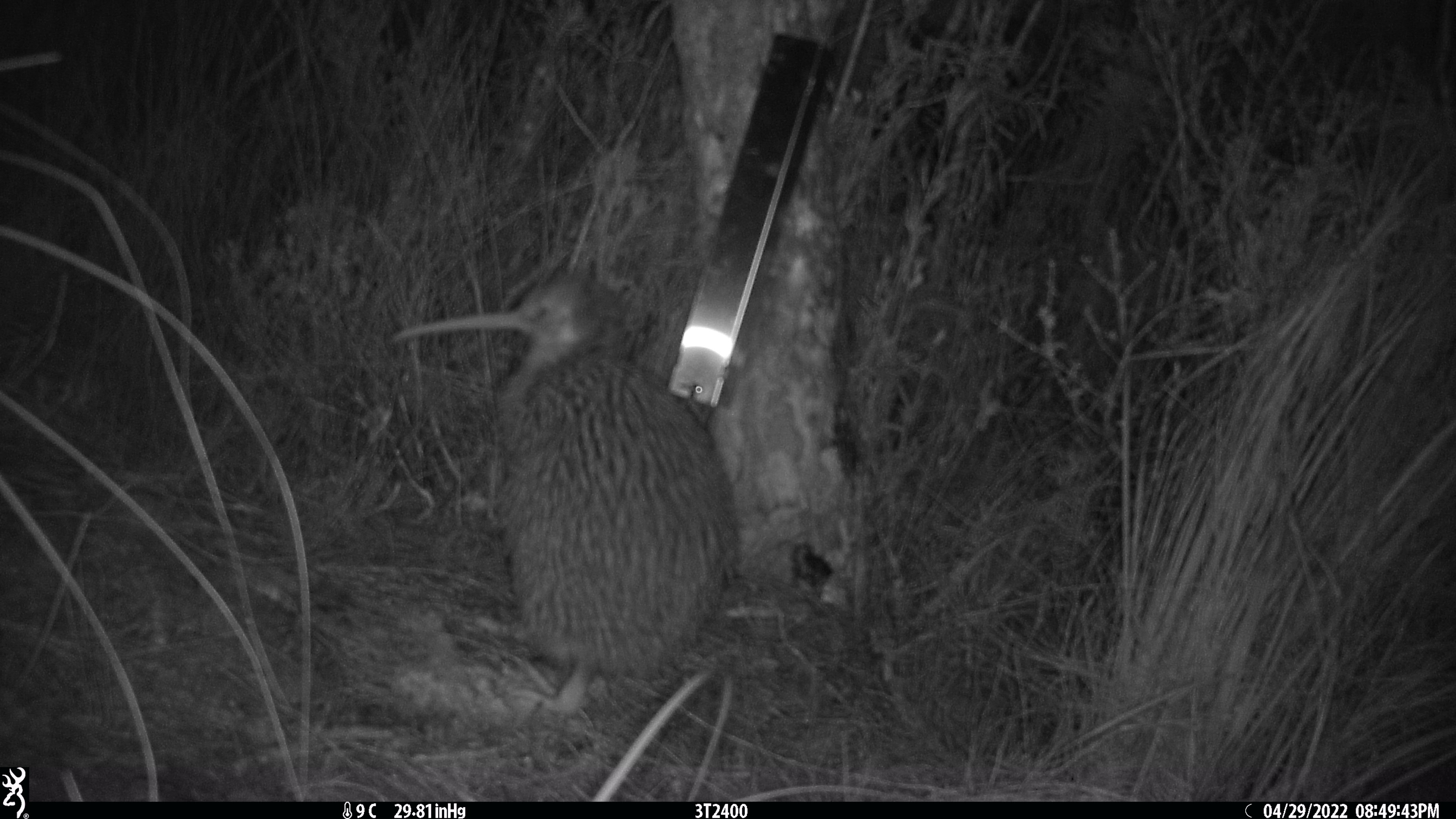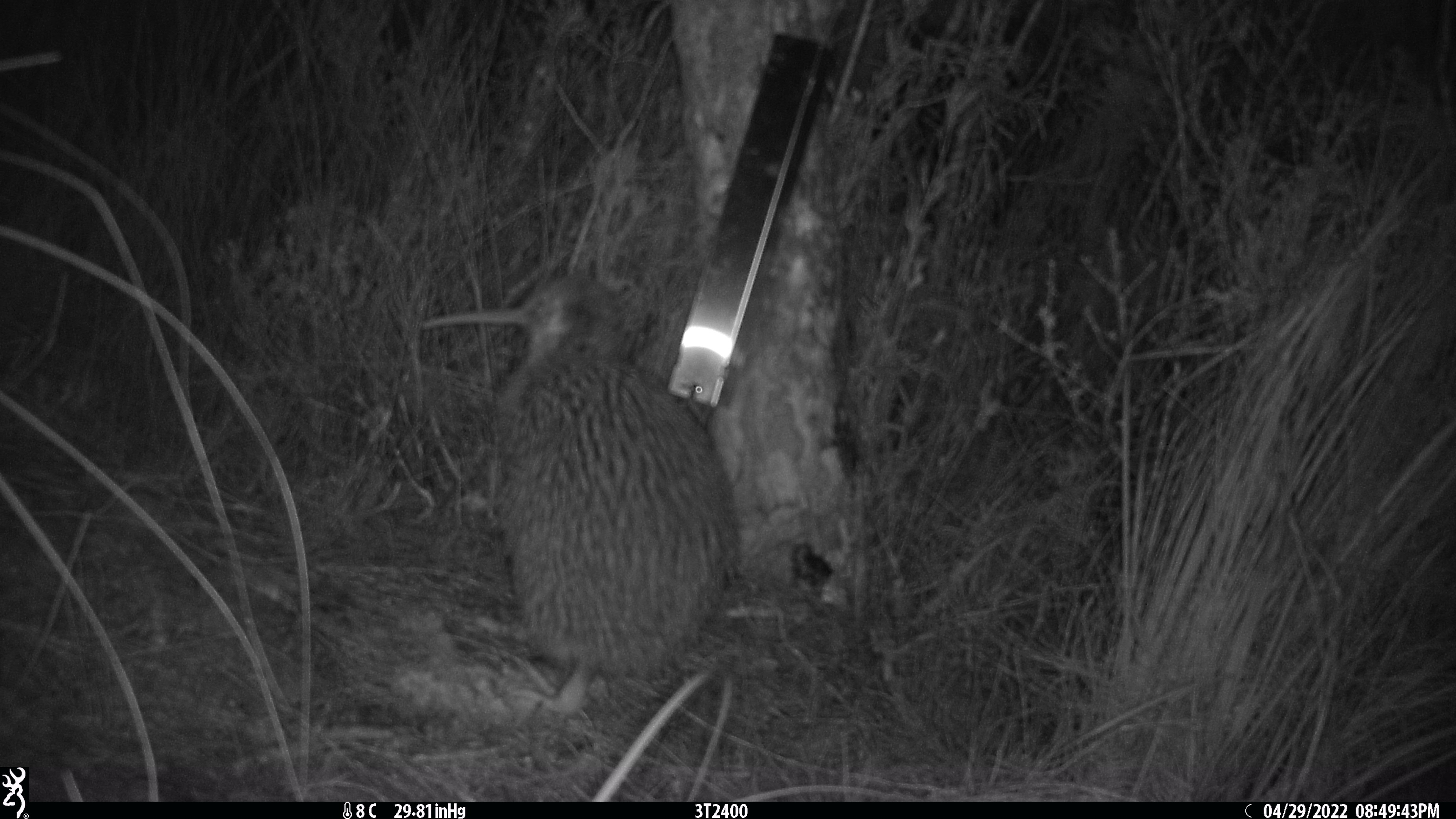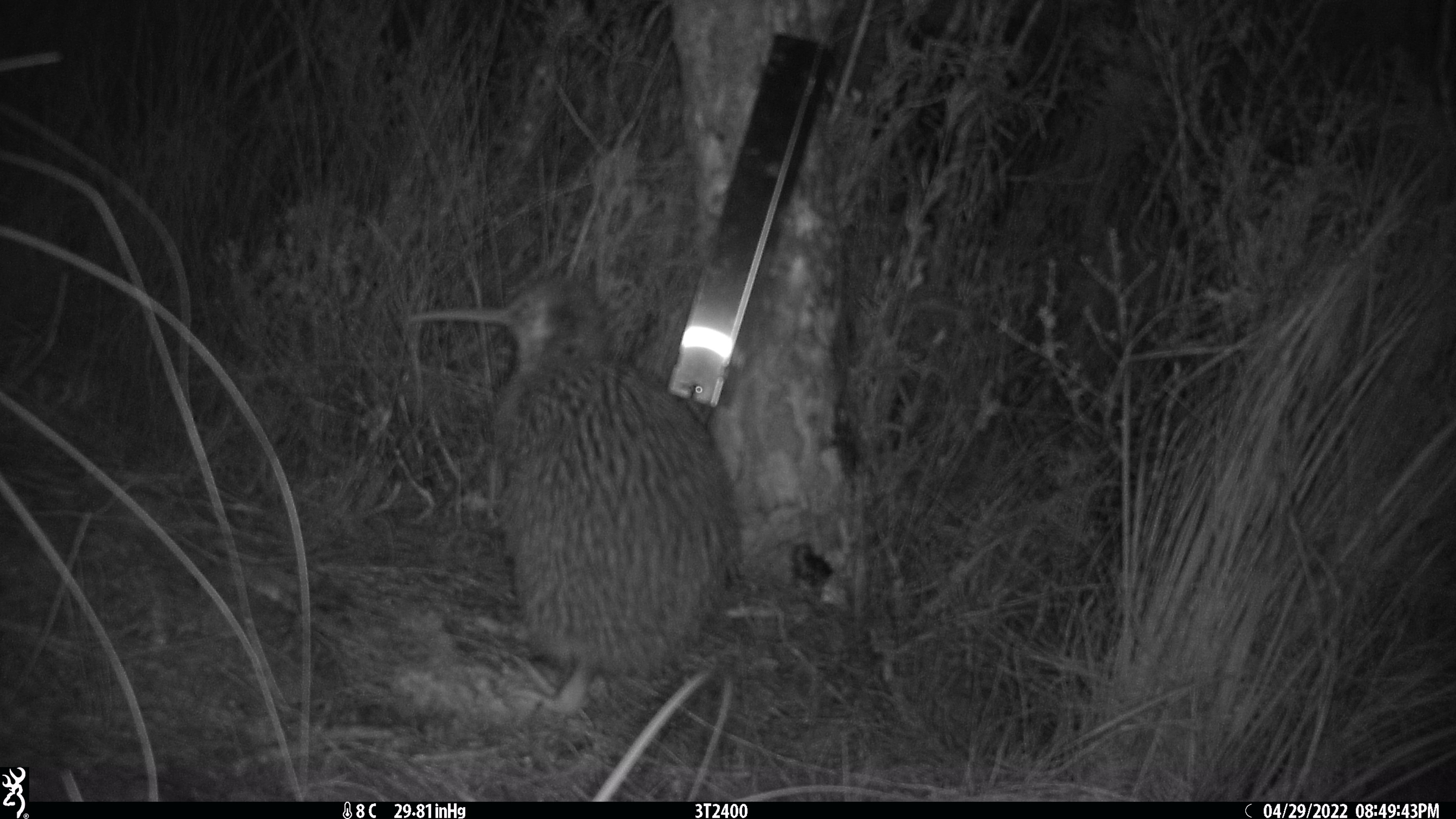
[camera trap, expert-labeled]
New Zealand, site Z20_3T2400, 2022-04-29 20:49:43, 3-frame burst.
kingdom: Animalia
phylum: Chordata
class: Aves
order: Apterygiformes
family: Apterygidae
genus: Apteryx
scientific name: Apteryx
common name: kiwi